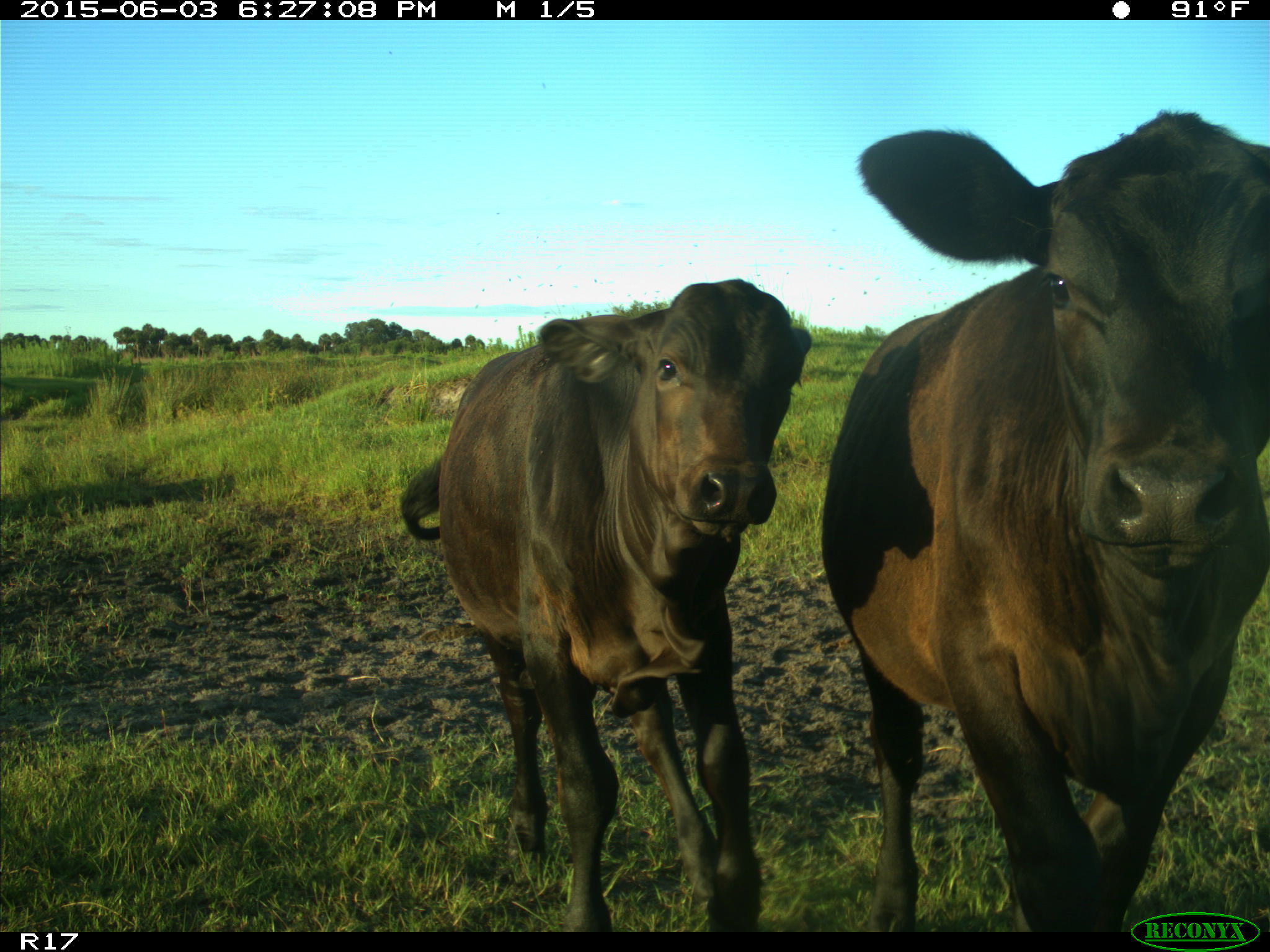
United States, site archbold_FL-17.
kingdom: Animalia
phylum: Chordata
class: Mammalia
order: Artiodactyla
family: Bovidae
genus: Bos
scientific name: Bos taurus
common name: domestic cow